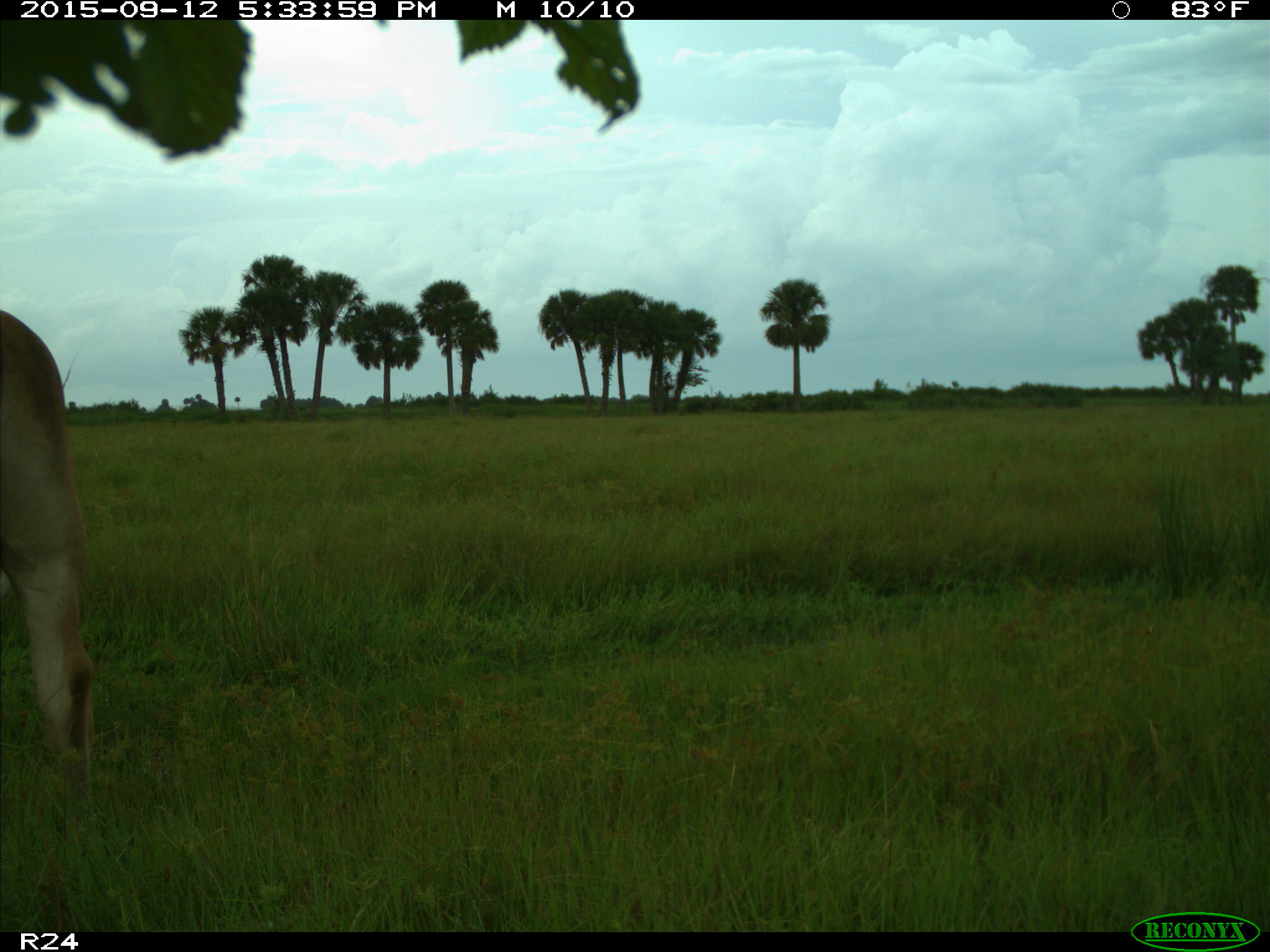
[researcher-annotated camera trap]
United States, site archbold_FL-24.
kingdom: Animalia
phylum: Chordata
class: Mammalia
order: Artiodactyla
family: Bovidae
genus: Bos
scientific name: Bos taurus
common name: domestic cow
Bos taurus (domestic cow).